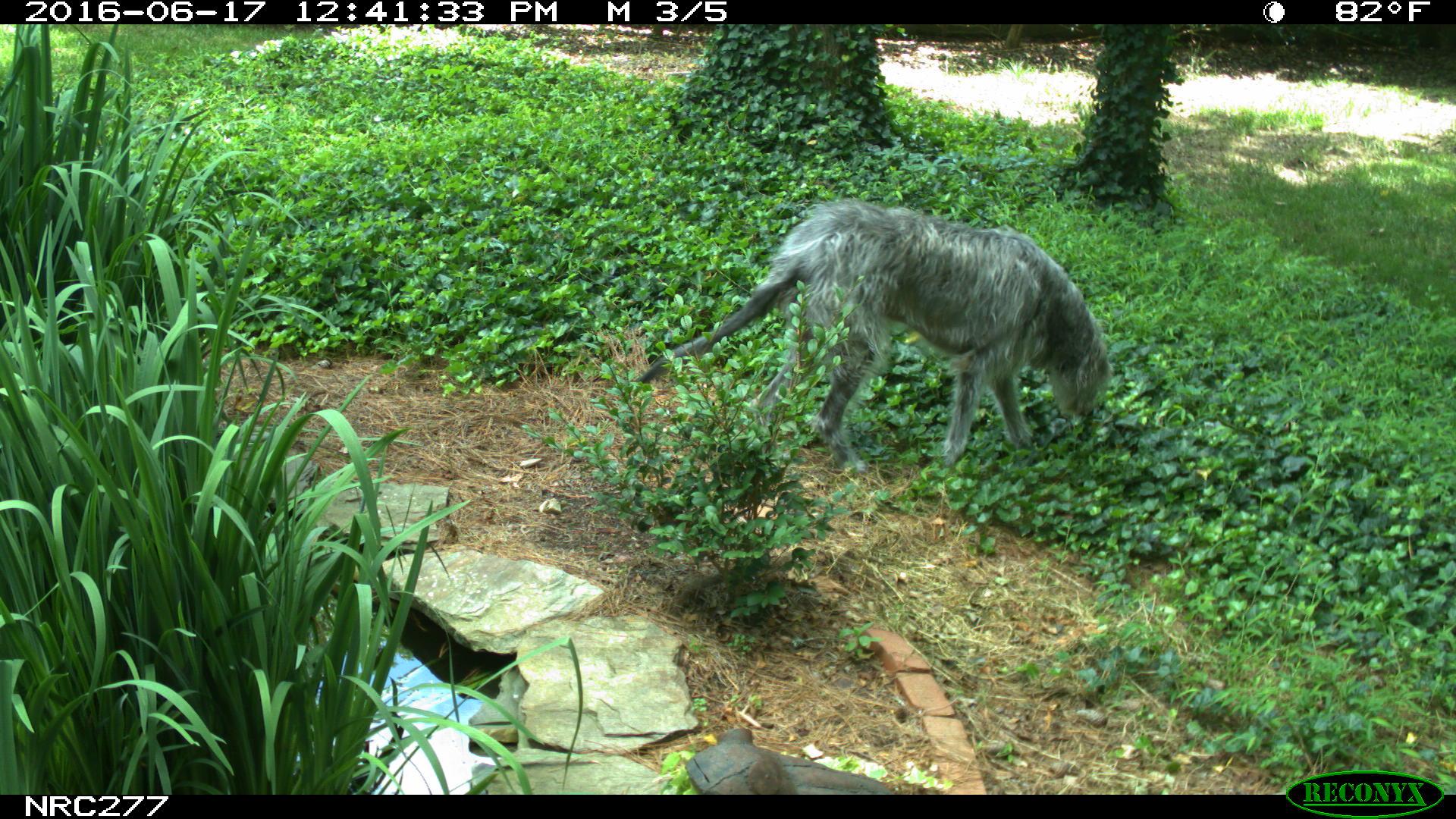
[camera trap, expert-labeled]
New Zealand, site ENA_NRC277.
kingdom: Animalia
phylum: Chordata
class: Mammalia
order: Carnivora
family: Canidae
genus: Canis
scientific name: Canis familiaris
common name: domestic dog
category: dog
Dog (domestic dog) (Canis familiaris).